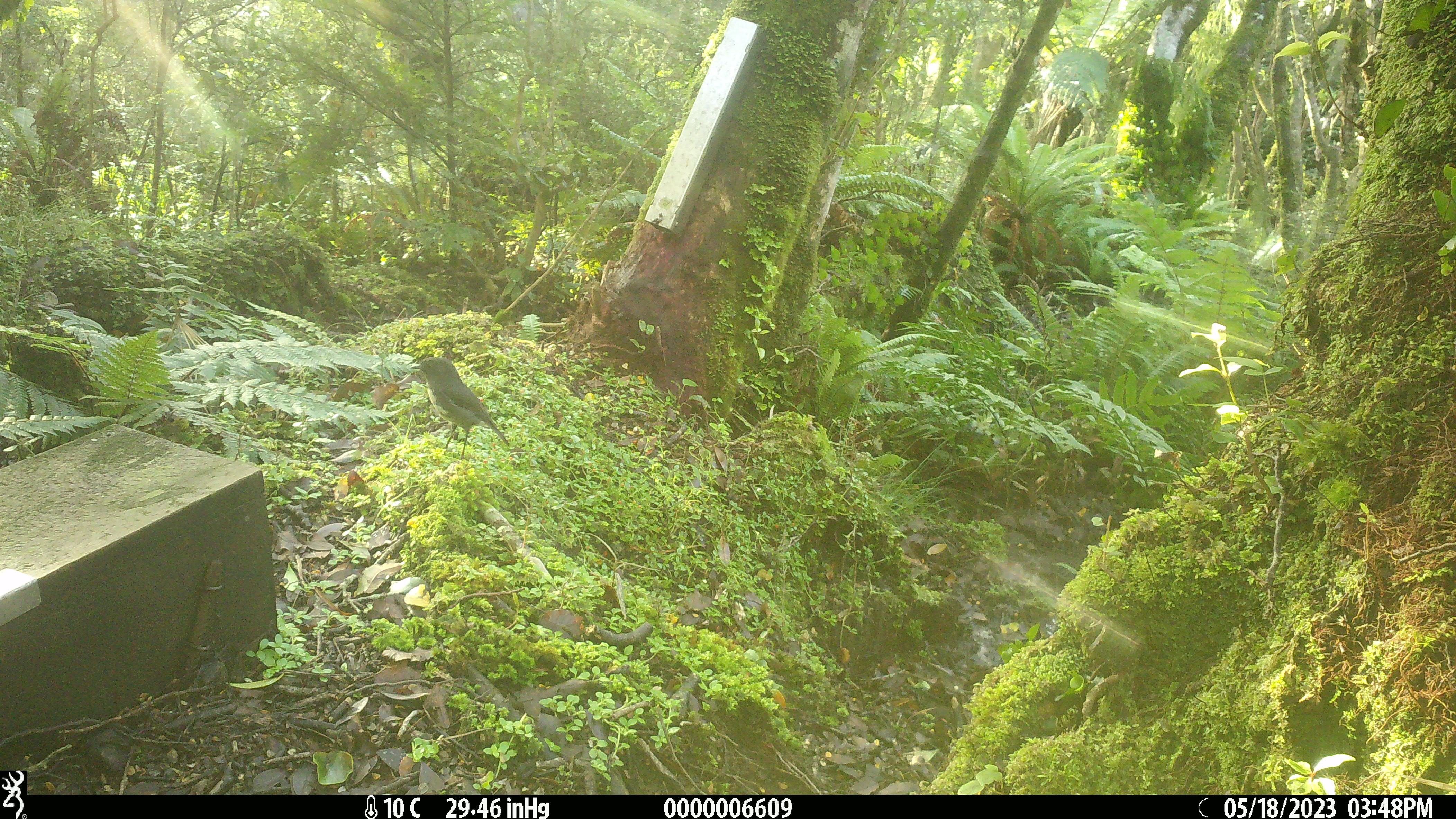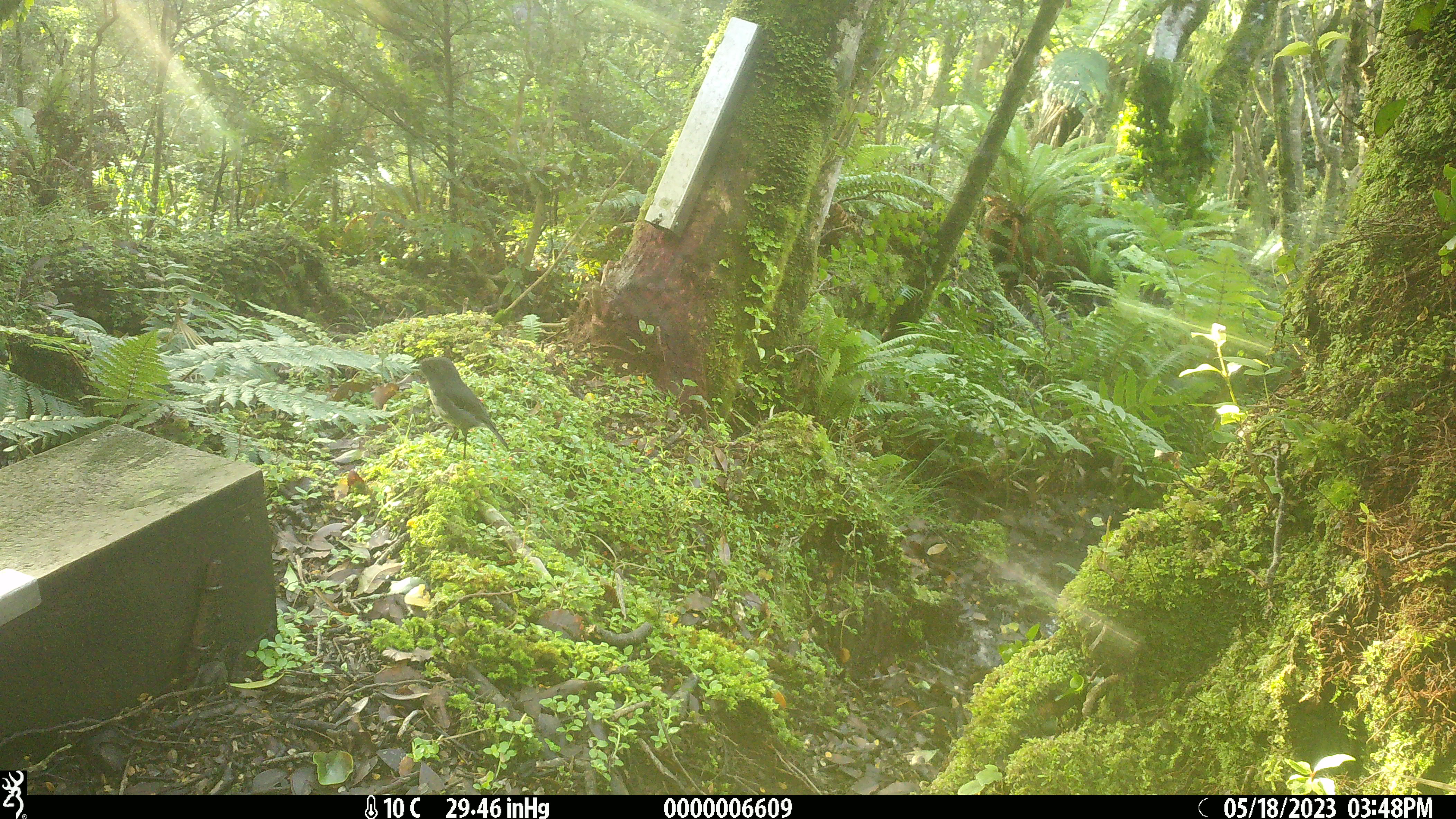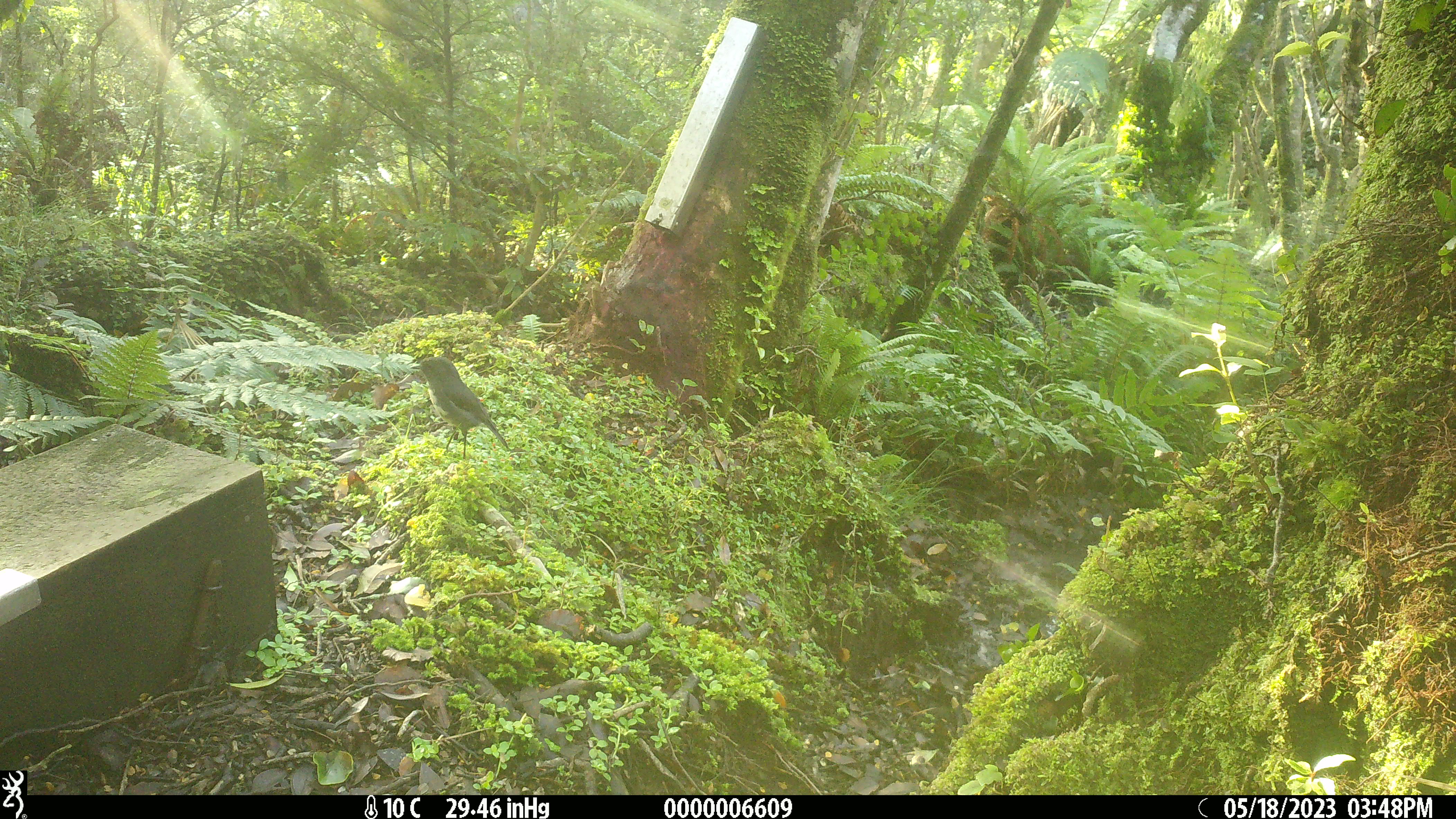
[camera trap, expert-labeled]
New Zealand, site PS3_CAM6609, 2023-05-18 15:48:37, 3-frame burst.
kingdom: Animalia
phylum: Chordata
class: Aves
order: Passeriformes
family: Petroicidae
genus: Petroica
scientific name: Petroica australis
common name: new zealand robin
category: robin